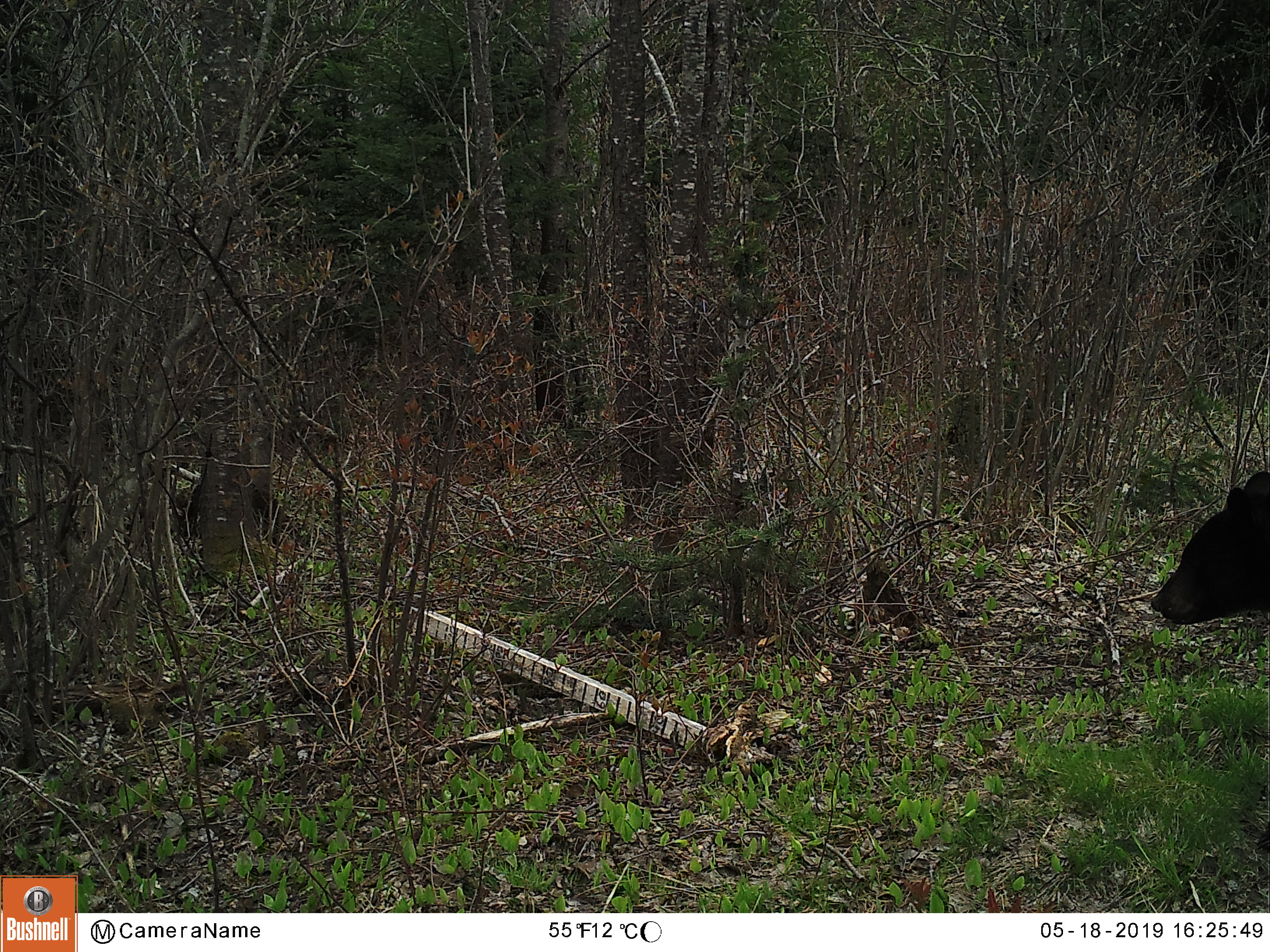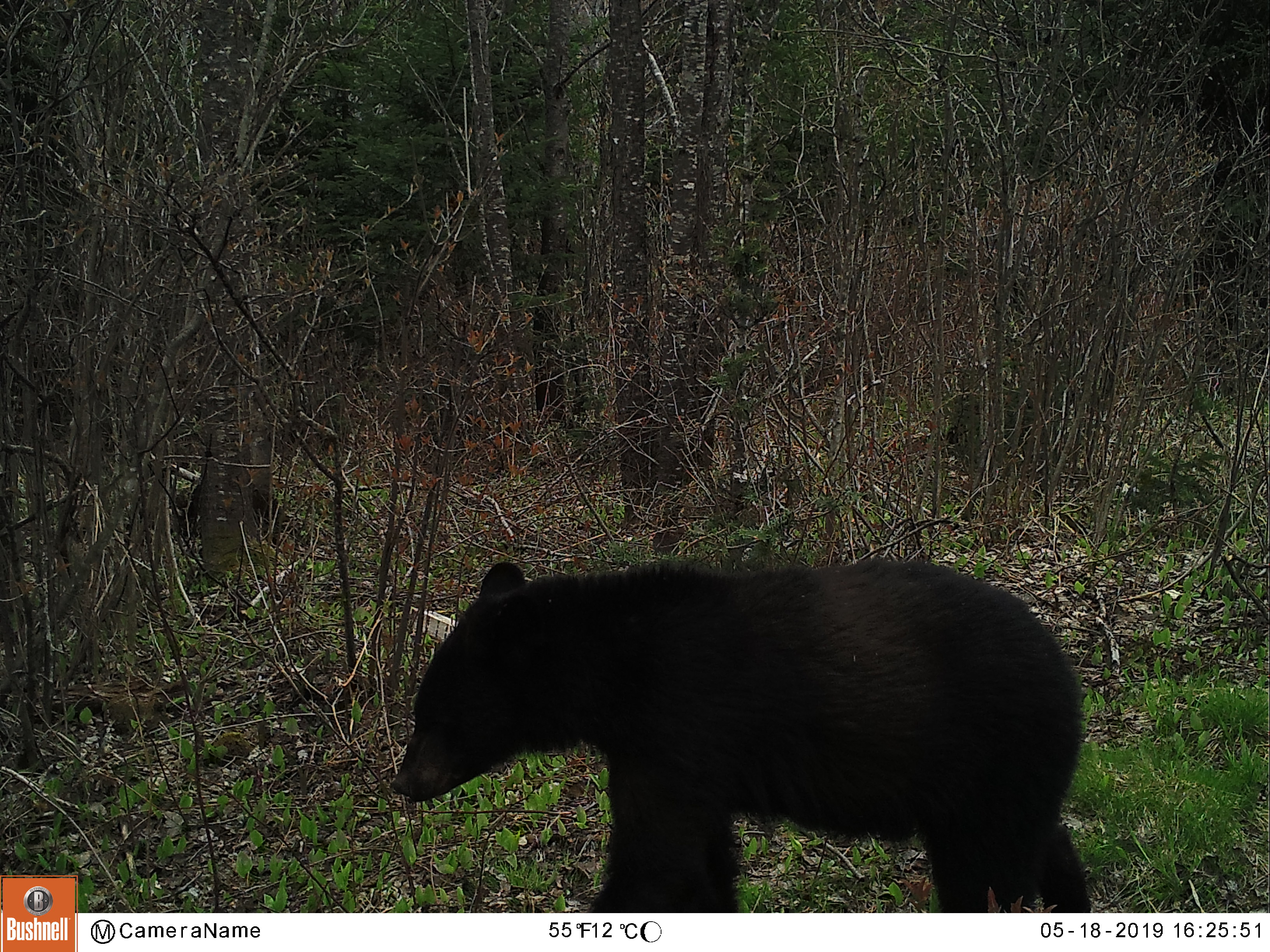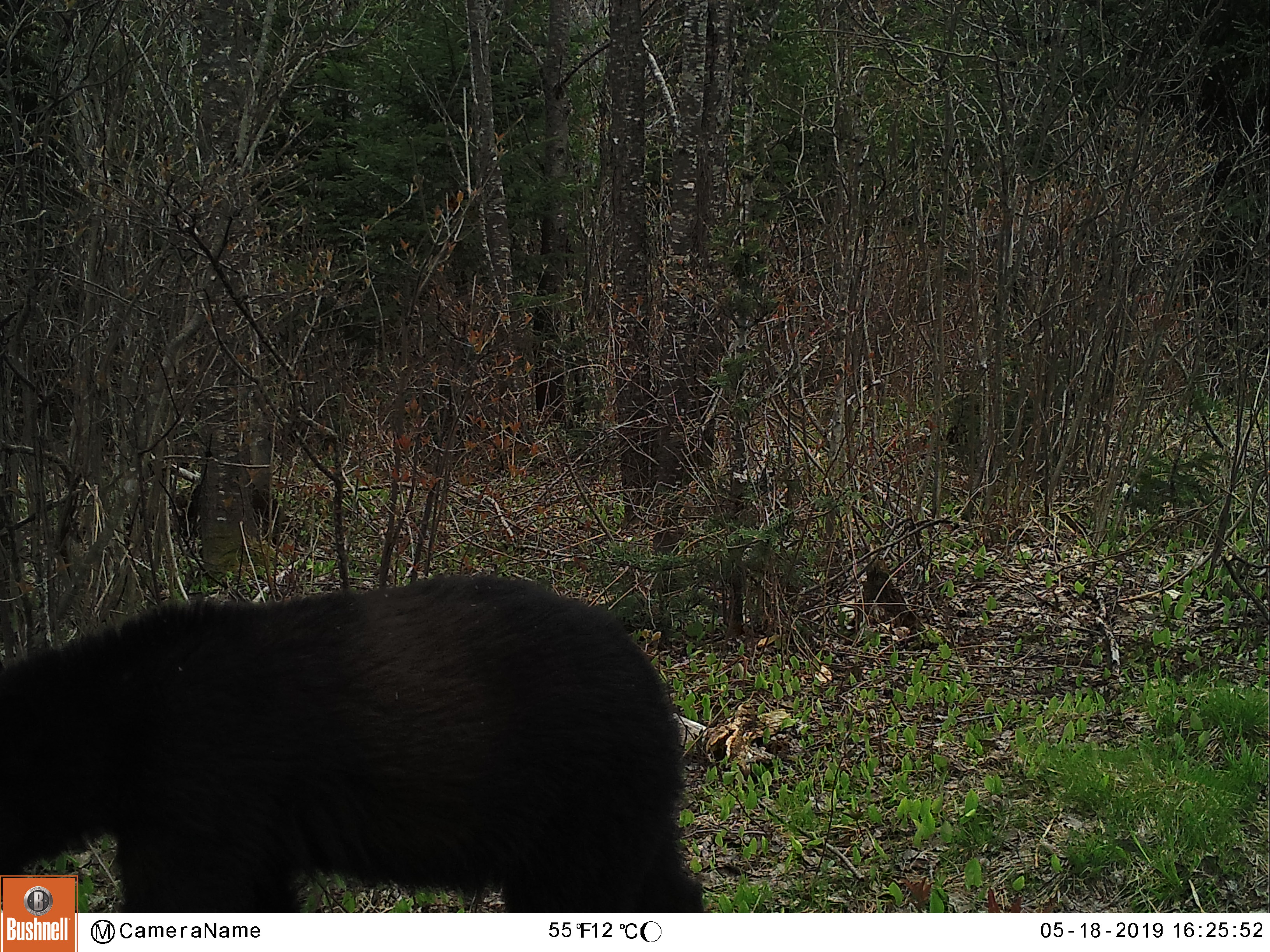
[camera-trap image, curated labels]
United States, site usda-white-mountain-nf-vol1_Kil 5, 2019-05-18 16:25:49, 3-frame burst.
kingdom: Animalia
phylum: Chordata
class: Mammalia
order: Carnivora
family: Ursidae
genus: Ursus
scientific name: Ursus americanus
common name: black bear